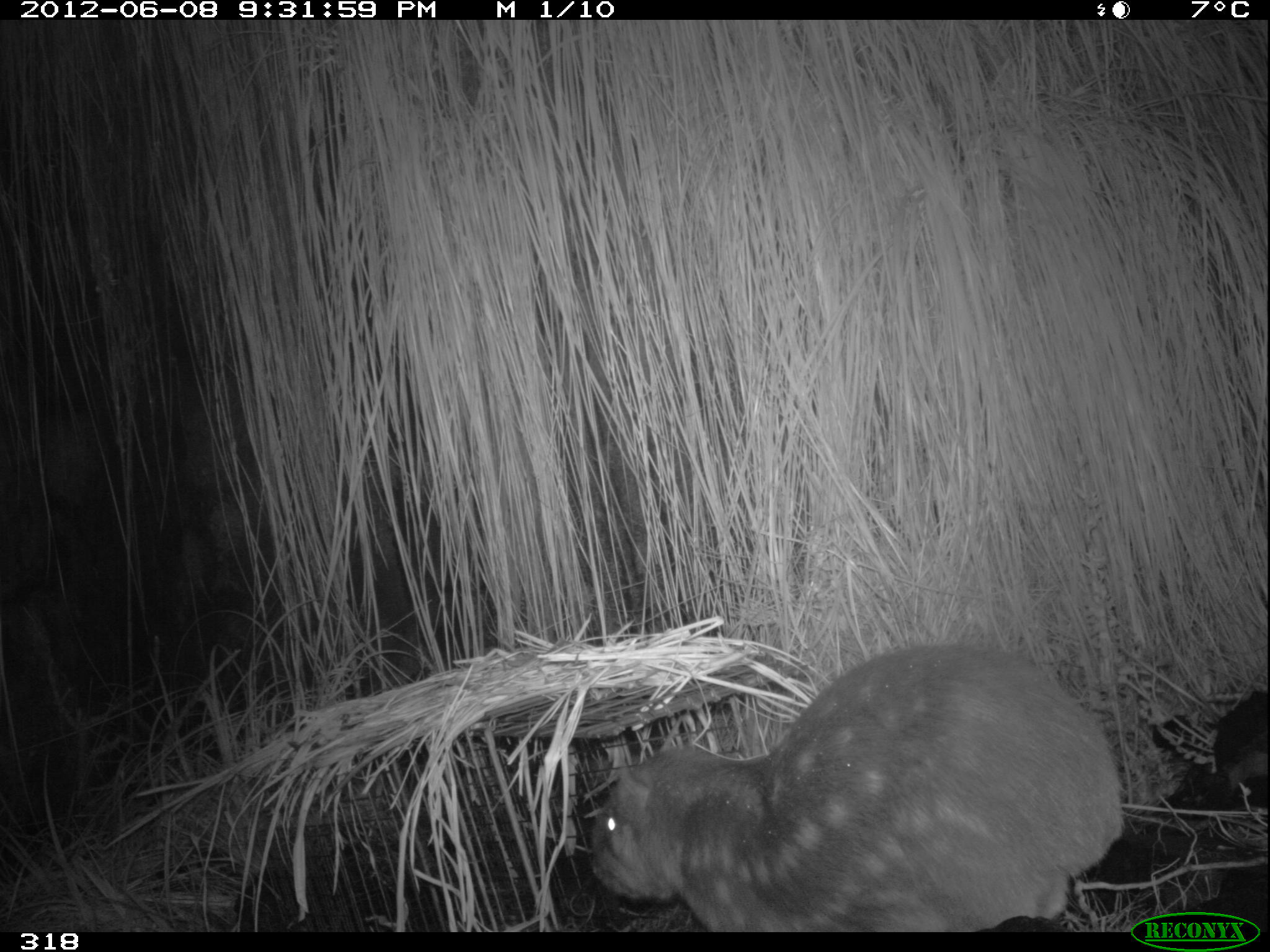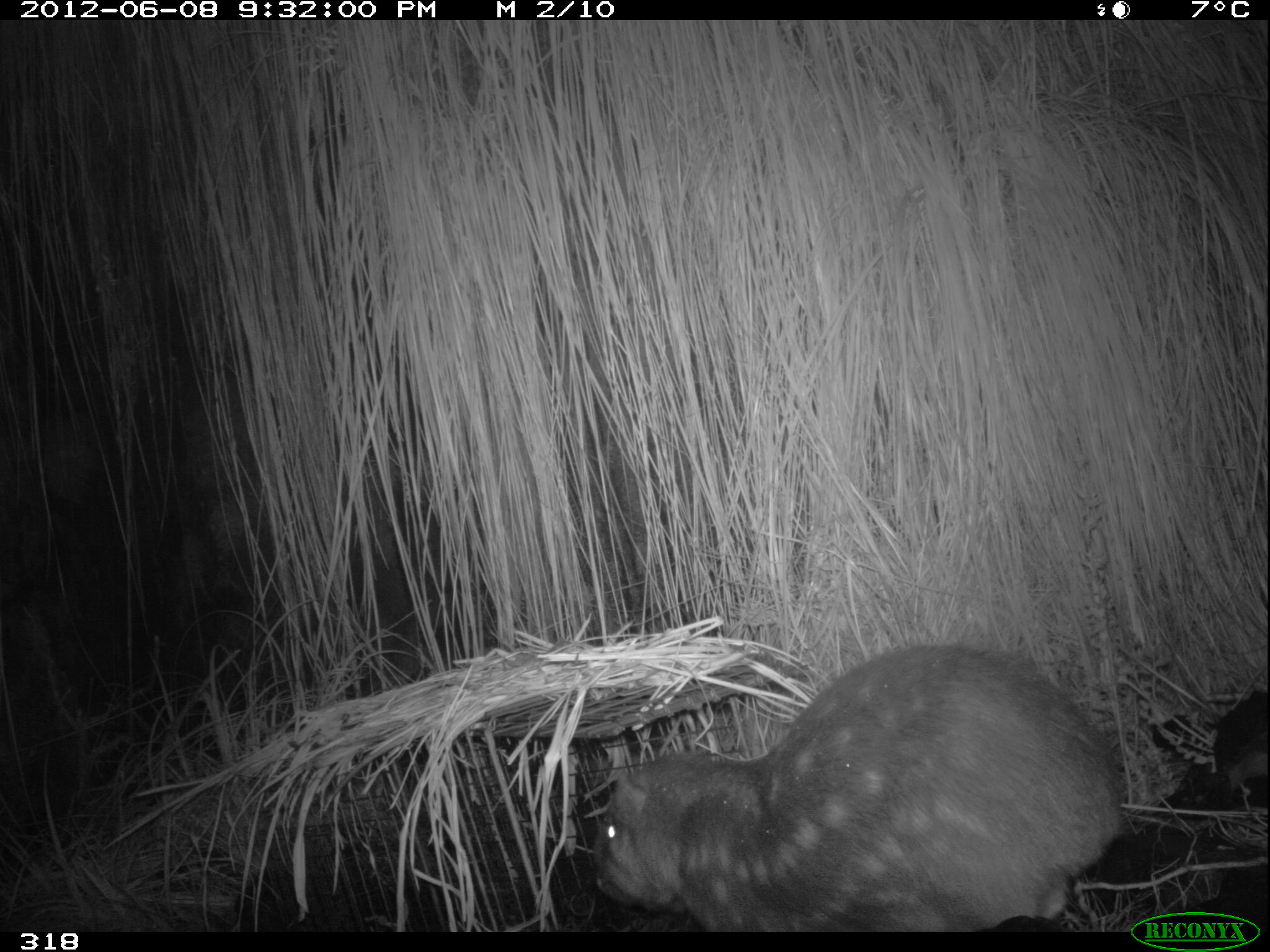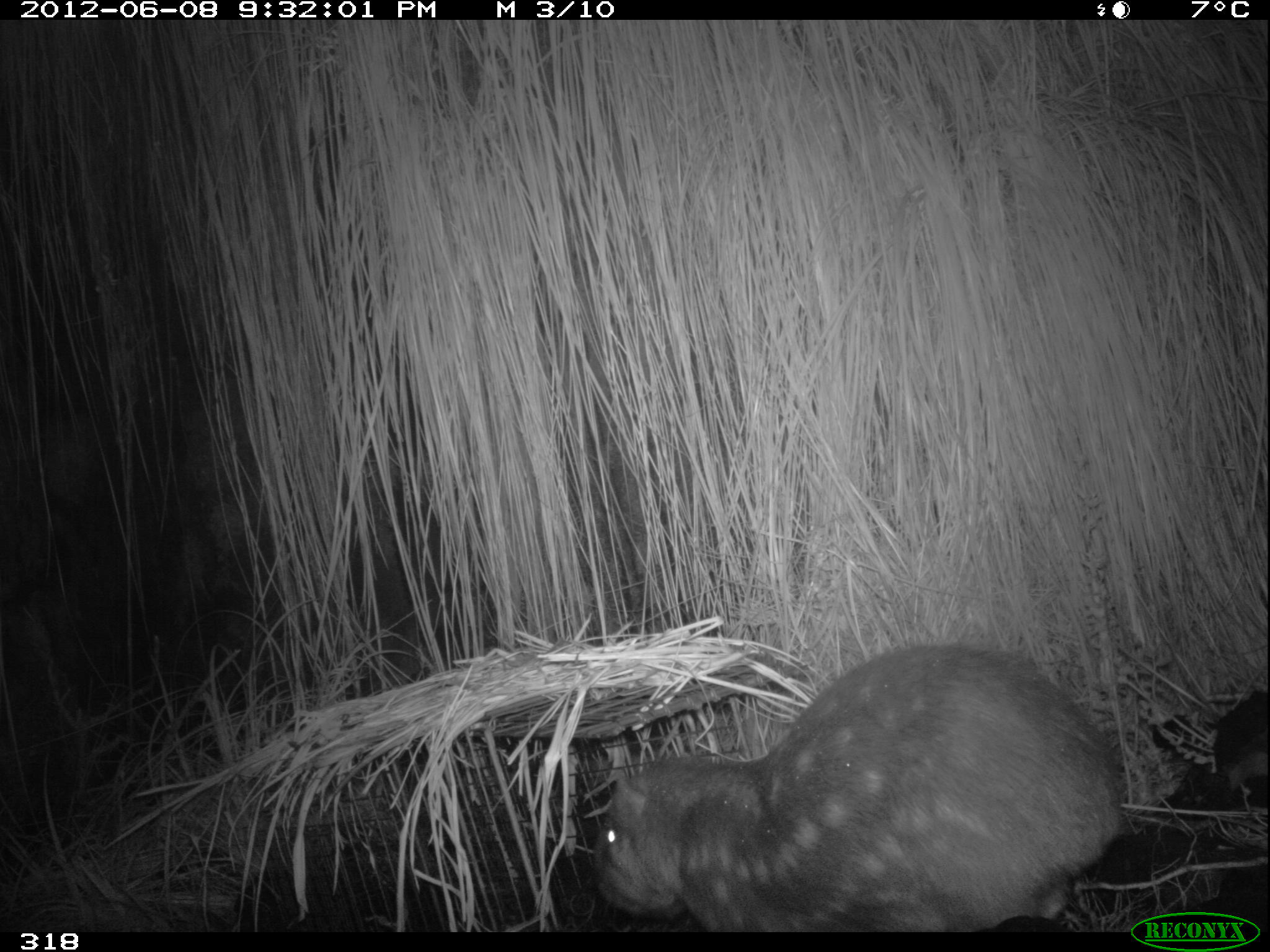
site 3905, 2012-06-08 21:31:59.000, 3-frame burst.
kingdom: Animalia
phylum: Chordata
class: Mammalia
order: Rodentia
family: Cuniculidae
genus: Cuniculus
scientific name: Cuniculus taczanowskii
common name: mountain paca